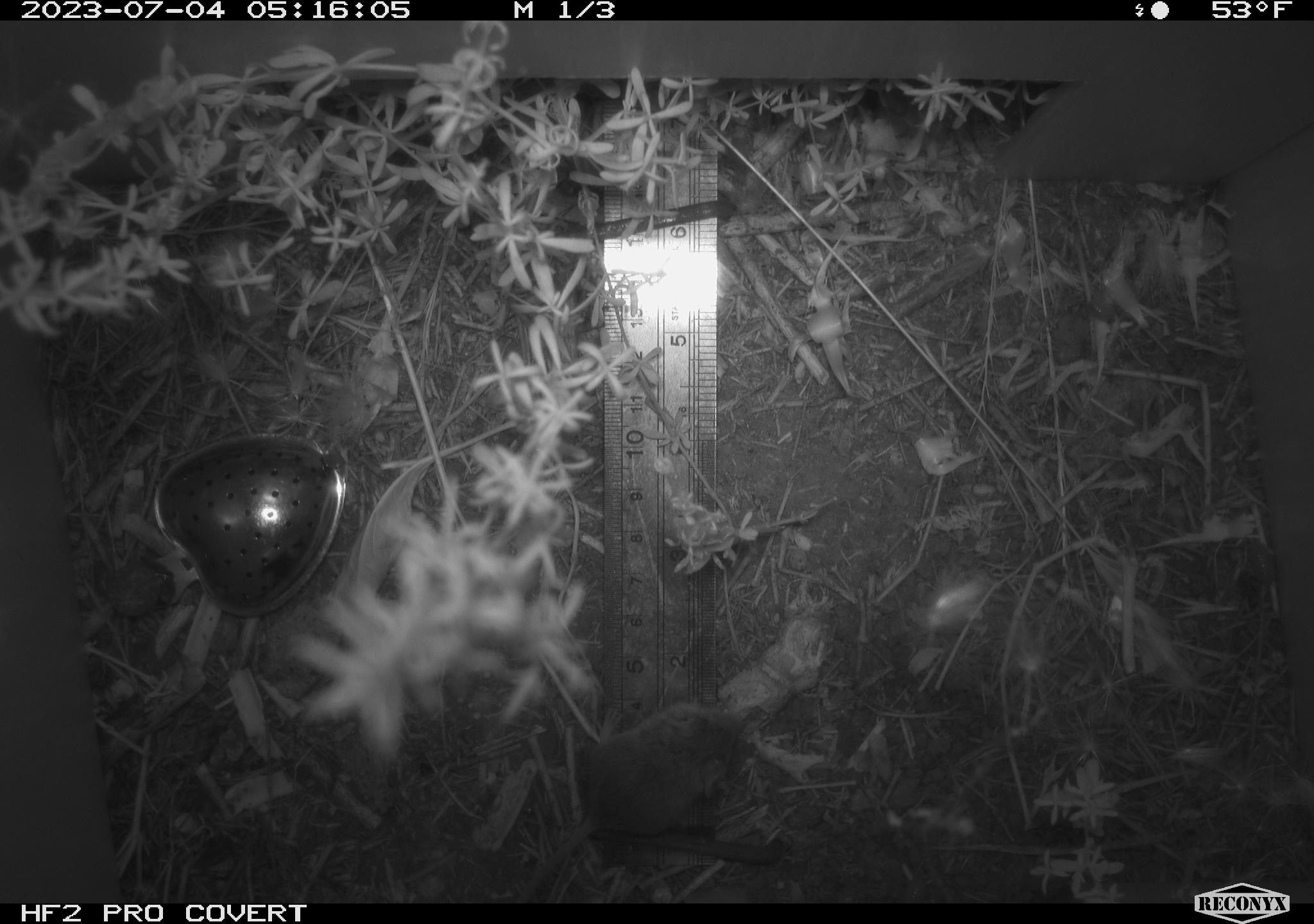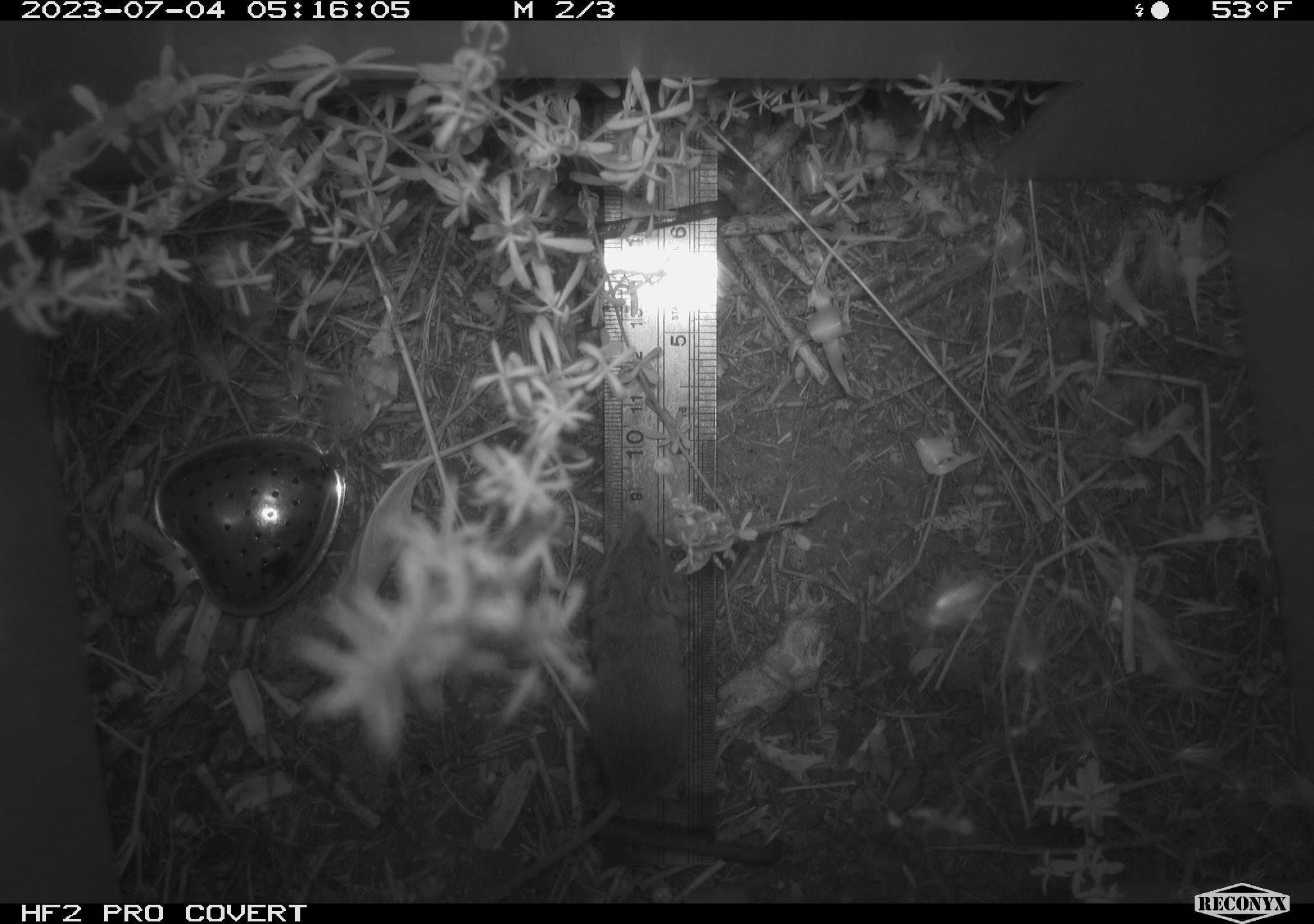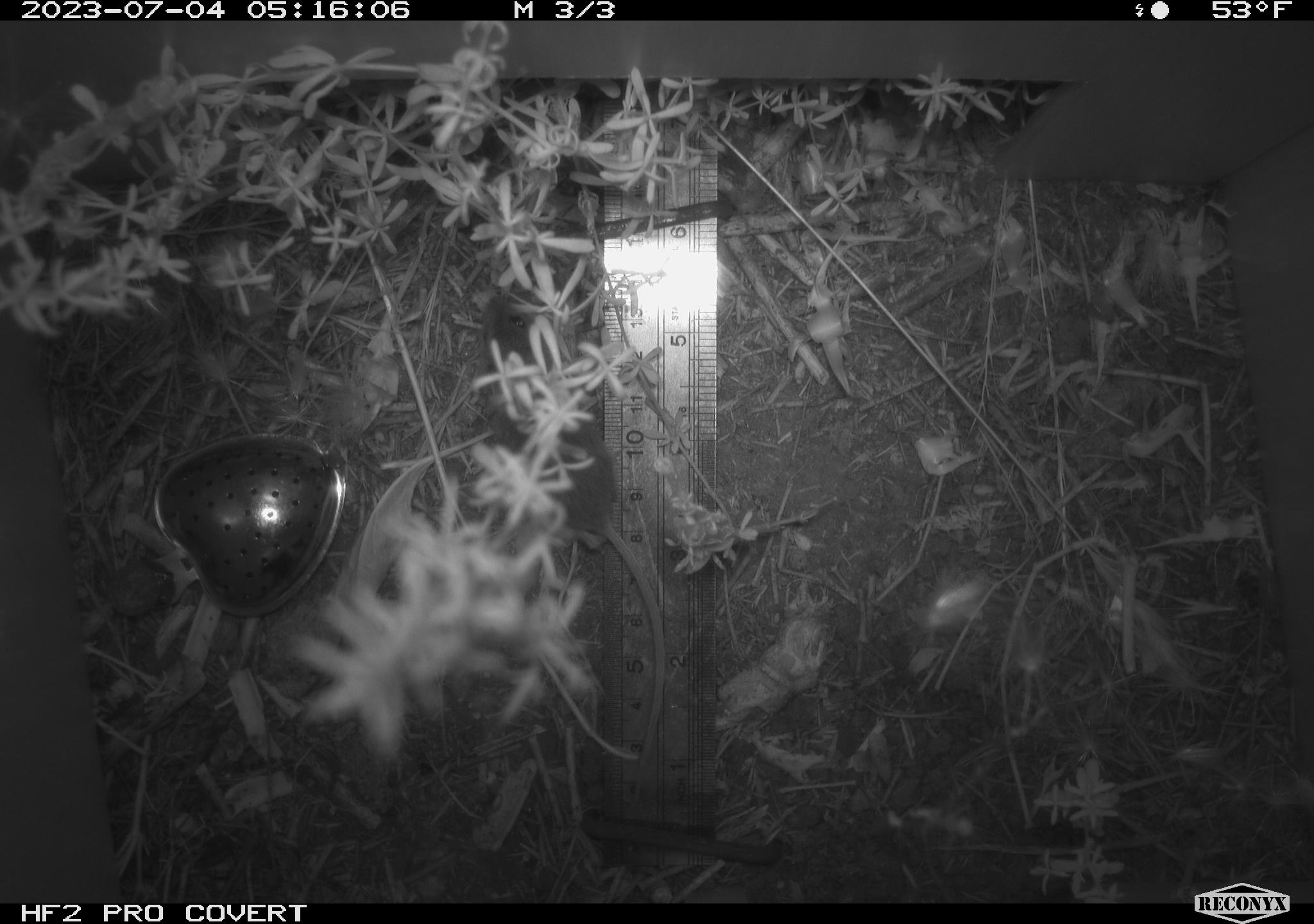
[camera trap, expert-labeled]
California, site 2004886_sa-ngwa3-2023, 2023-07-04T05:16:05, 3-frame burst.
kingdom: Animalia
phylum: Chordata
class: Mammalia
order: Rodentia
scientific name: Rodentia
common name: mouse species